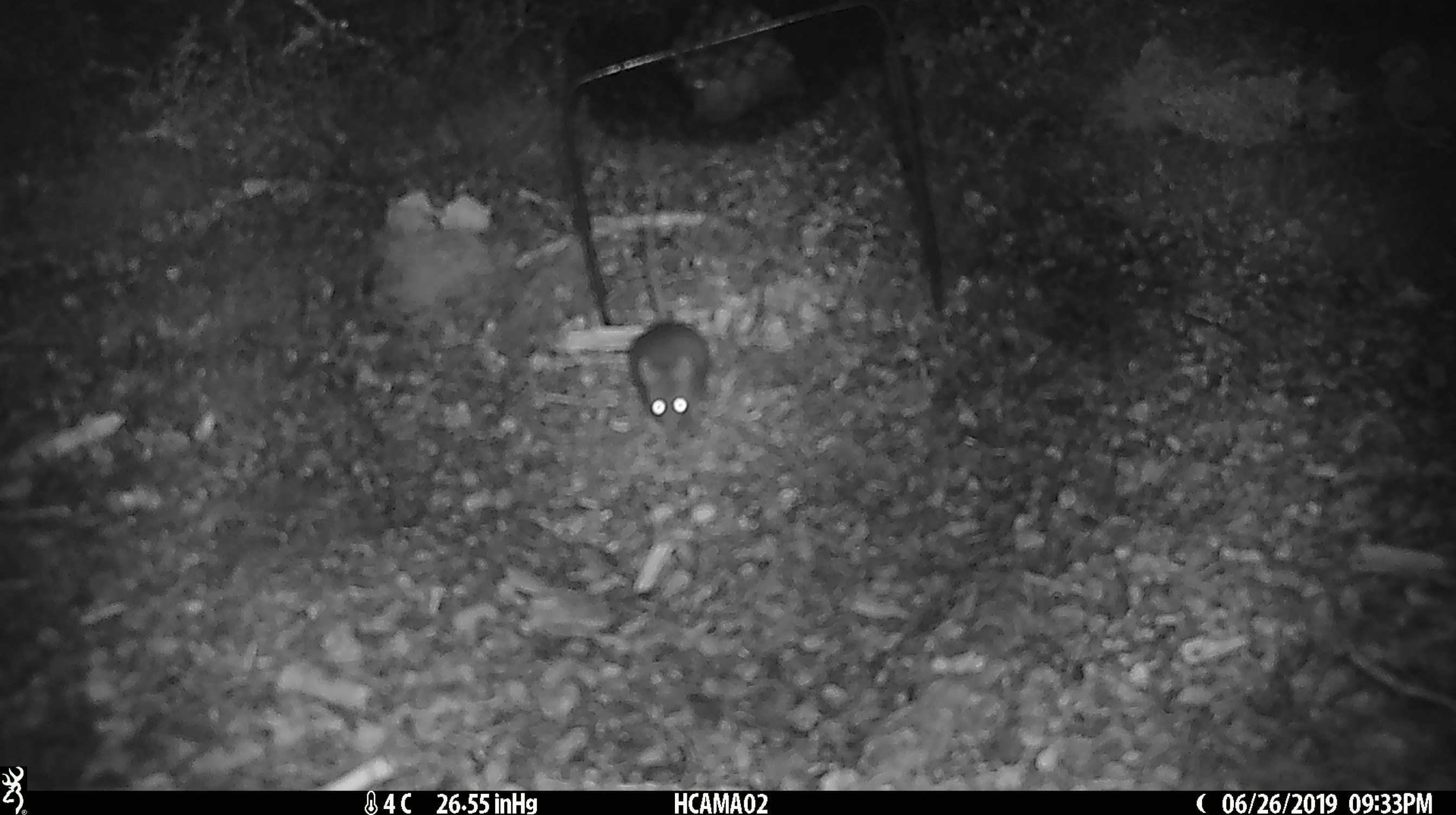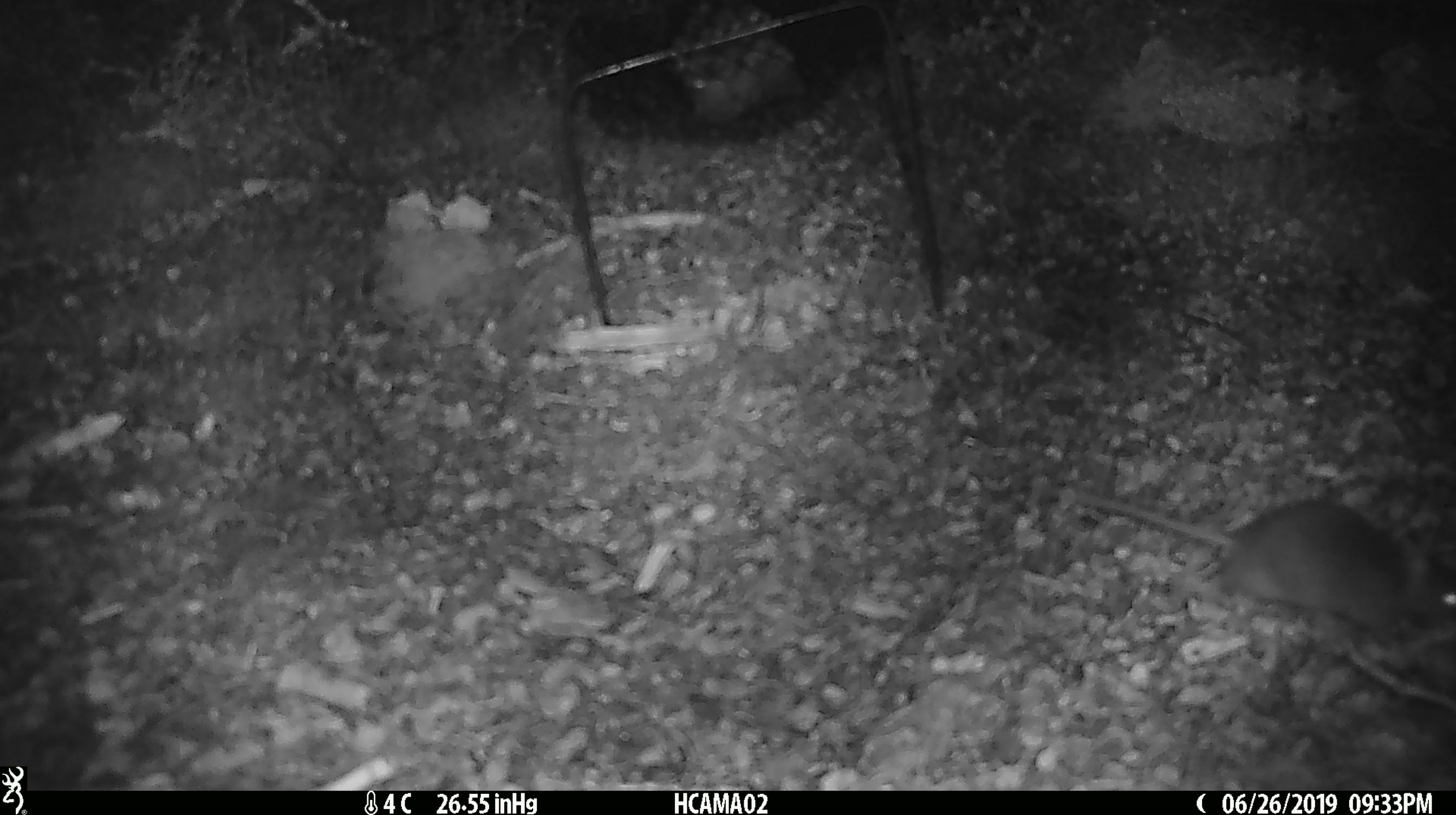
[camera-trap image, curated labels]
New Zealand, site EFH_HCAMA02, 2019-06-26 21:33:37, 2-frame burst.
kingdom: Animalia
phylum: Chordata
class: Mammalia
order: Rodentia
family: Muridae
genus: Mus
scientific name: Mus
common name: mouse